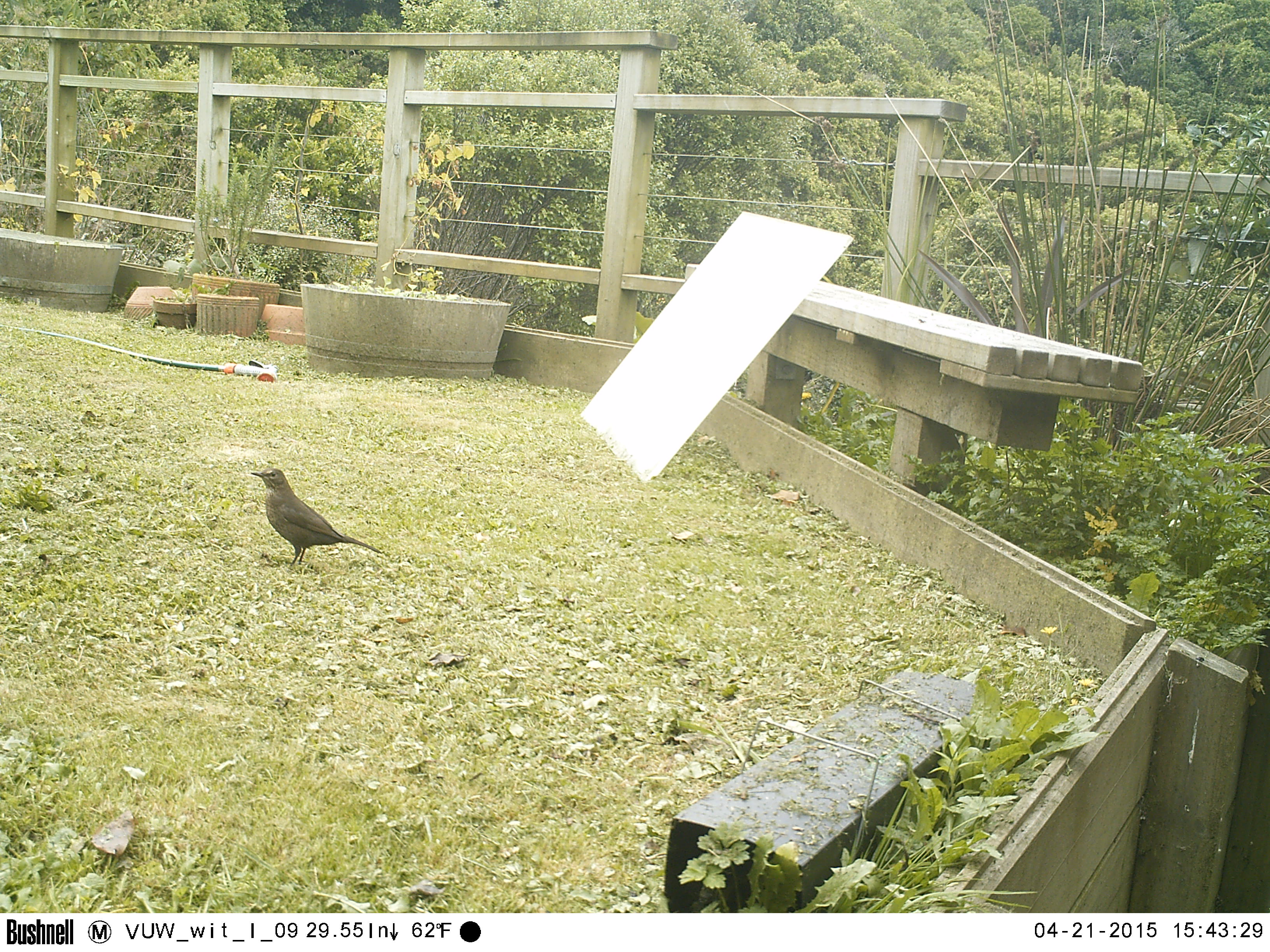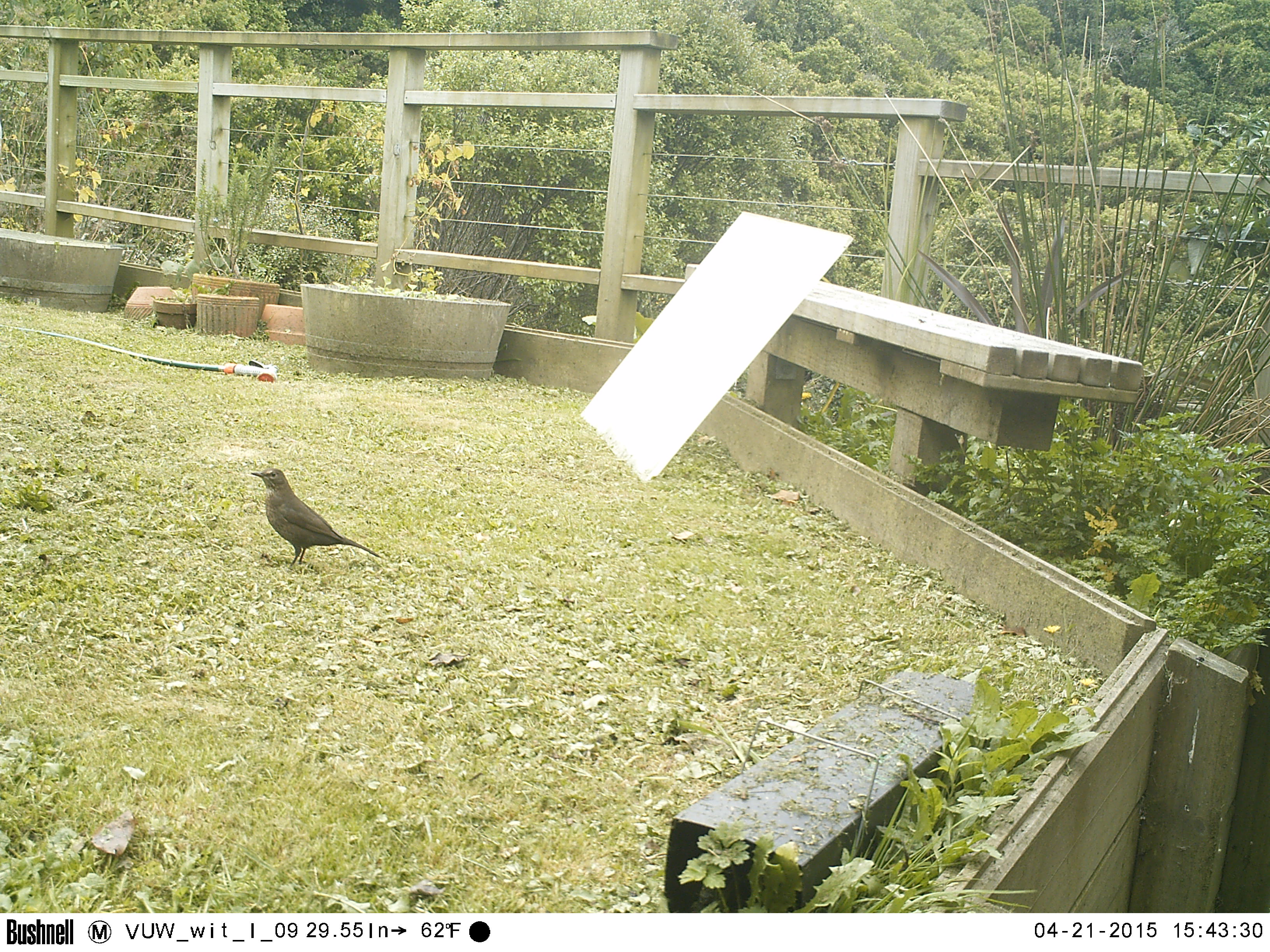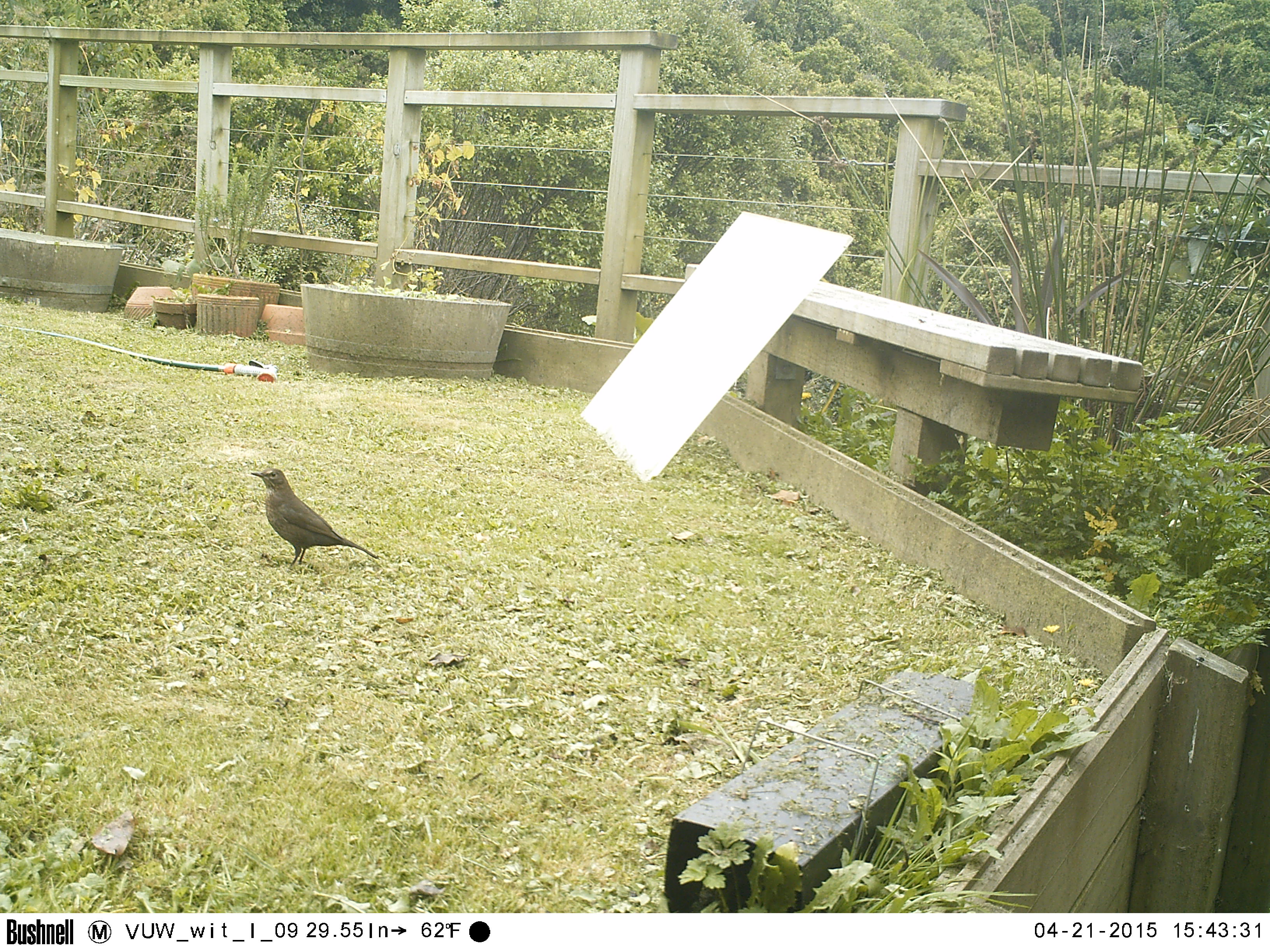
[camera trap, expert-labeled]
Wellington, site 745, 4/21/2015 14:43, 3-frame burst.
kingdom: Animalia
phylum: Chordata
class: Aves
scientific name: Aves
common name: bird